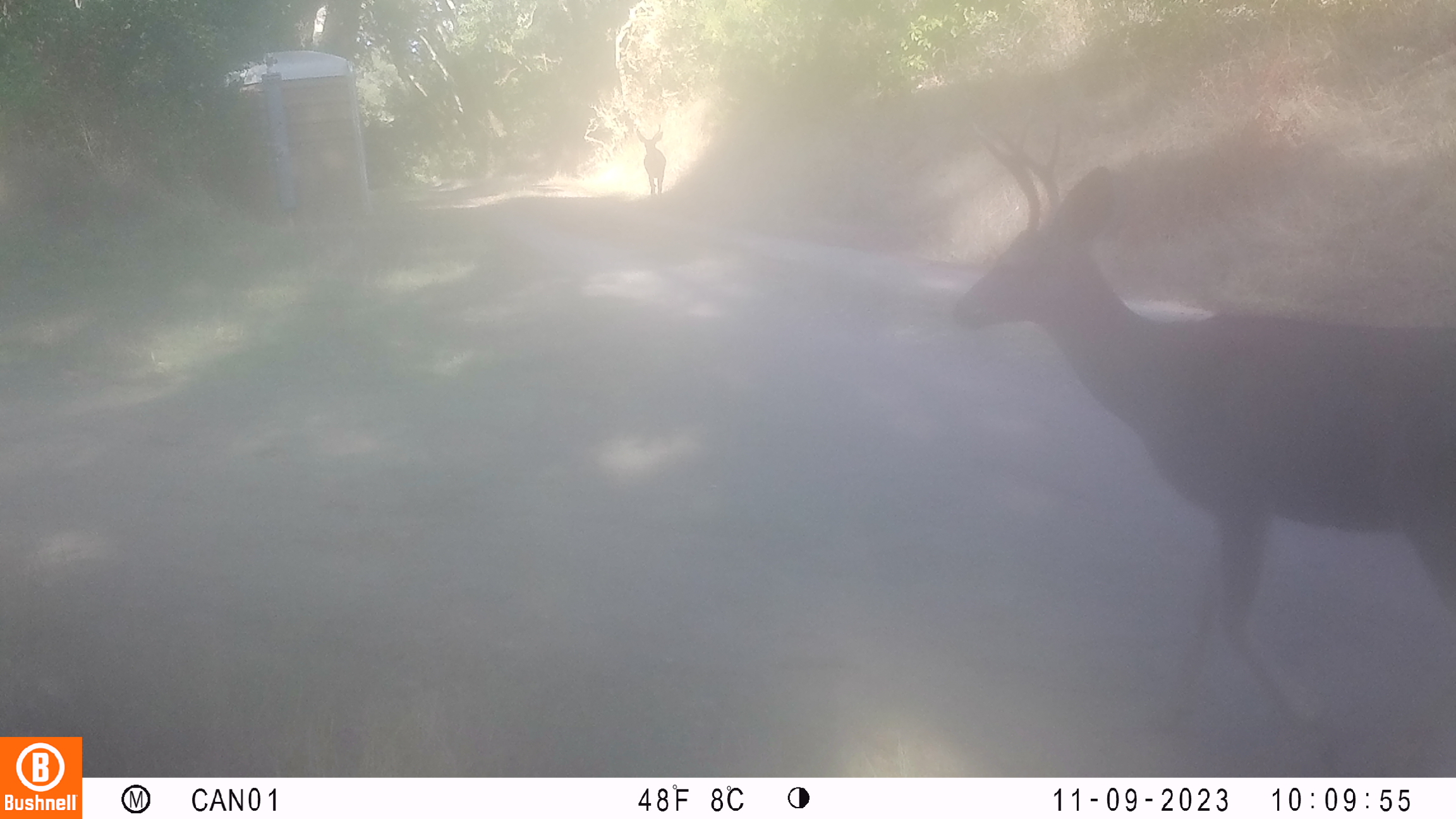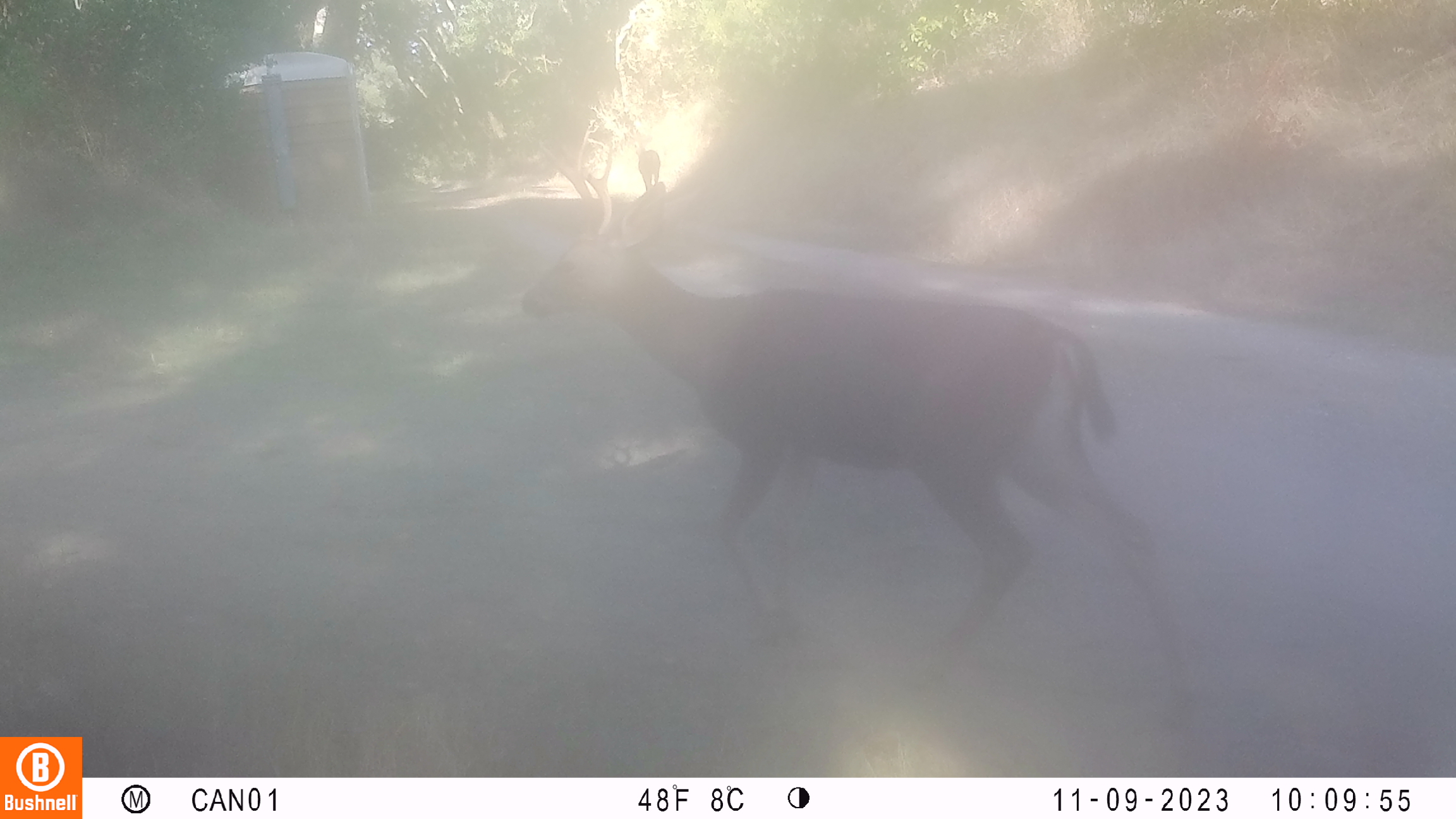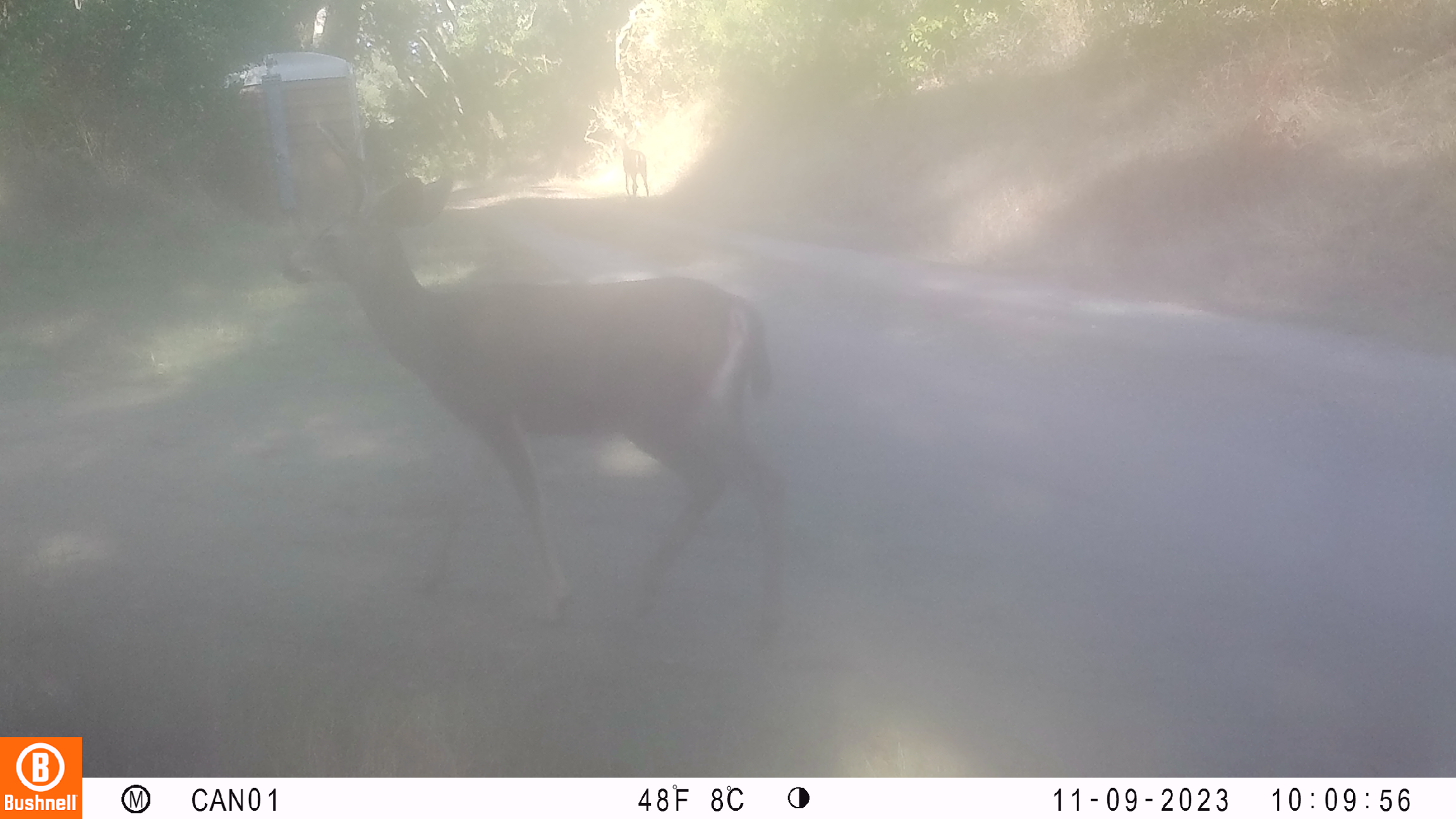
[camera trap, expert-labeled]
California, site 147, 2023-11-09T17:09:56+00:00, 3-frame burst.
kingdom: Animalia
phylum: Chordata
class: Mammalia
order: Artiodactyla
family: Cervidae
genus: Odocoileus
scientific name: Odocoileus hemionus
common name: mule deer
Mule deer (Odocoileus hemionus).